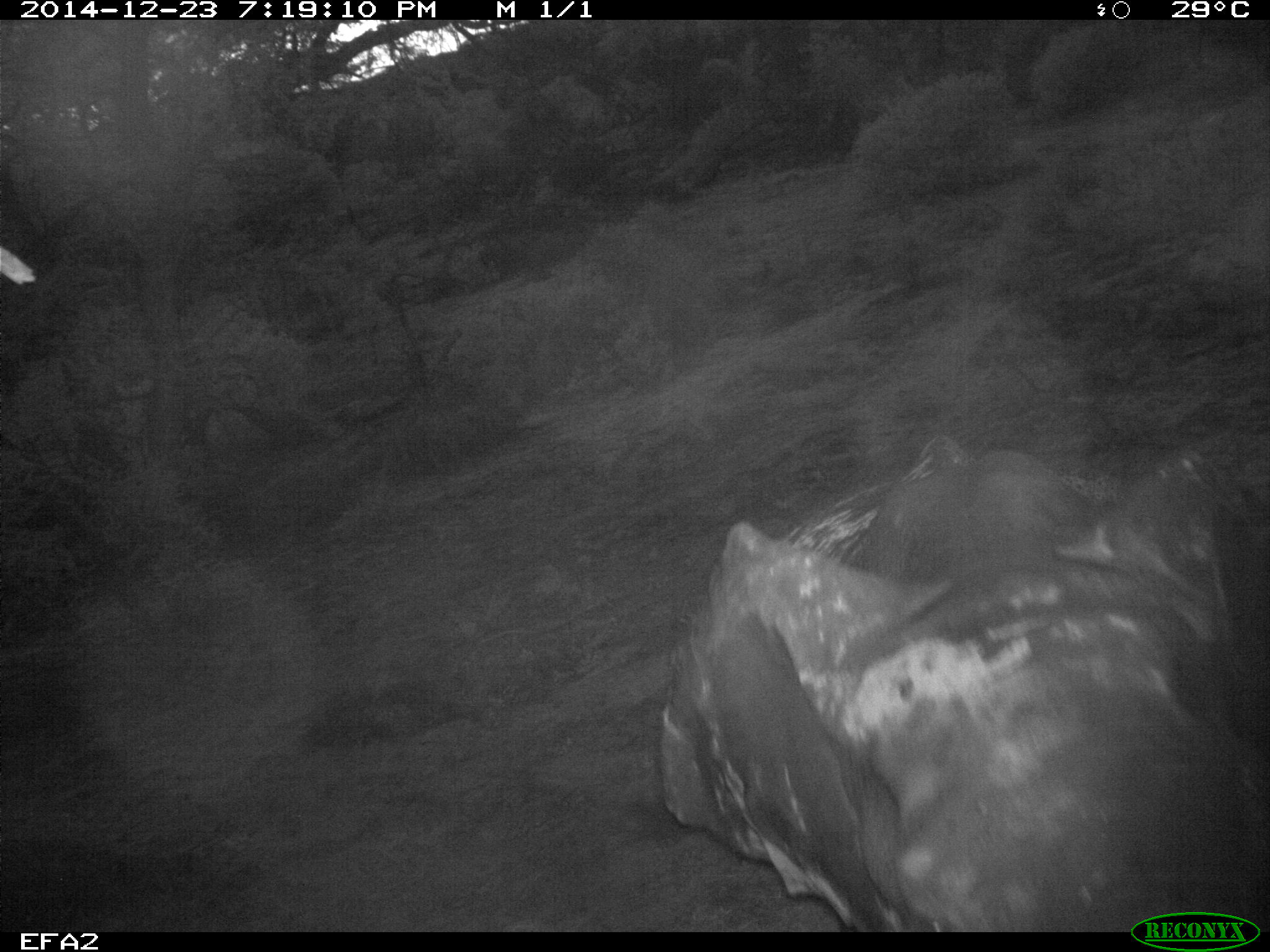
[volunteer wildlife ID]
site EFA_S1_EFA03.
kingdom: Animalia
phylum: Chordata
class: Mammalia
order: Proboscidea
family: Elephantidae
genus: Loxodonta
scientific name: Loxodonta africana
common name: african bush elephant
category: elephant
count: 1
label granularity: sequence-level